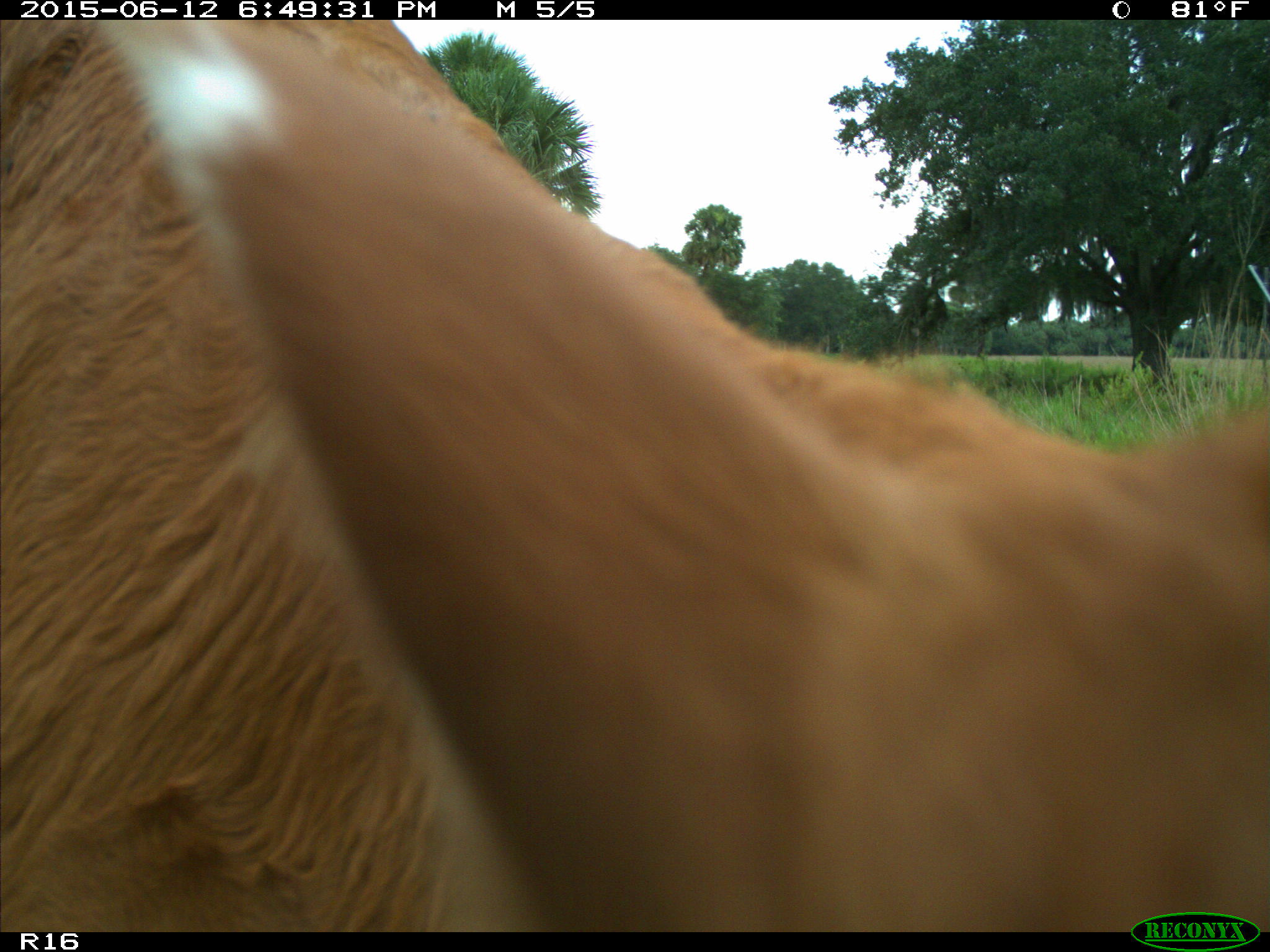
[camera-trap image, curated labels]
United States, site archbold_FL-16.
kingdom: Animalia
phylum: Chordata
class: Mammalia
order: Artiodactyla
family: Bovidae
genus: Bos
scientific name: Bos taurus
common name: domestic cow